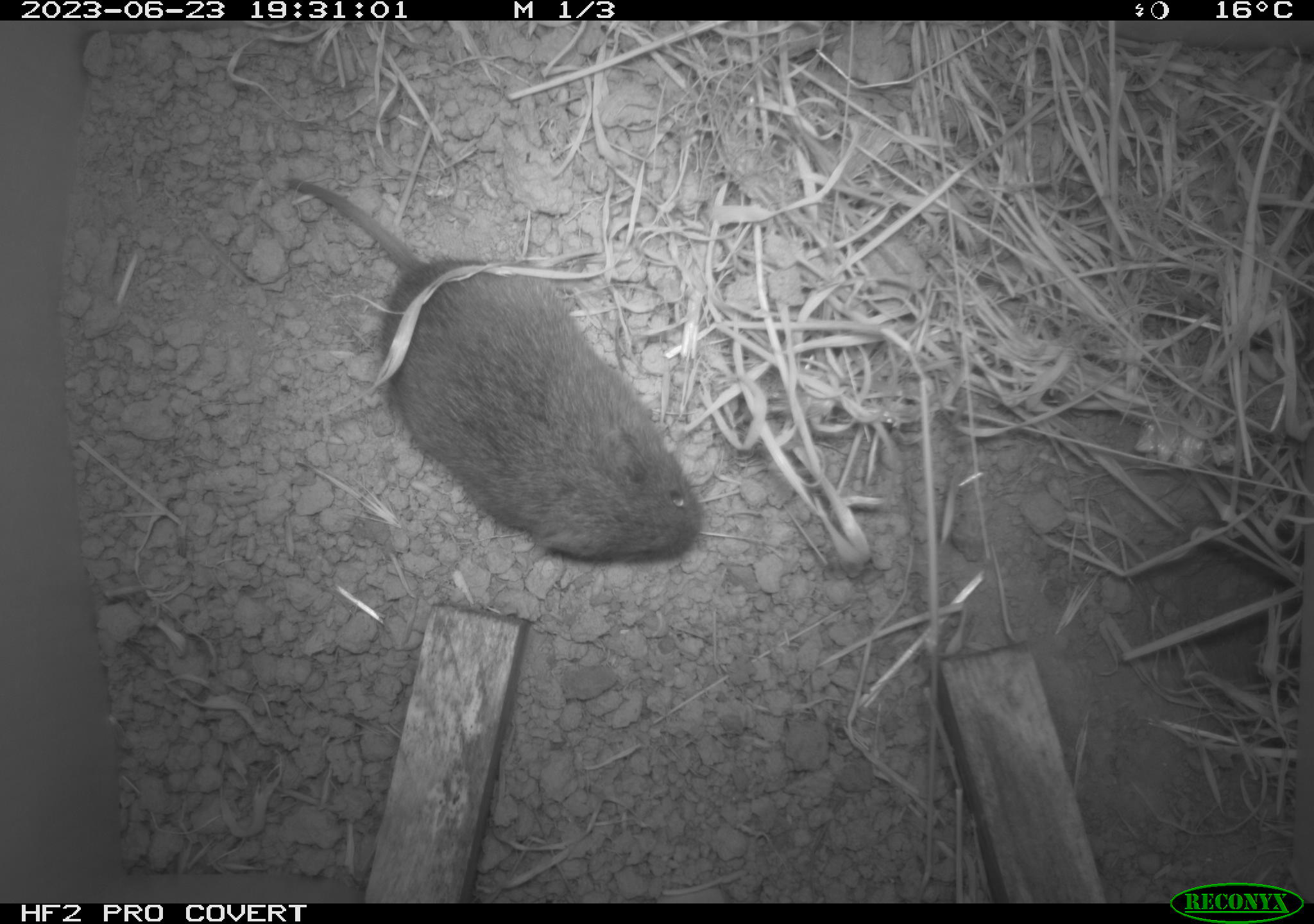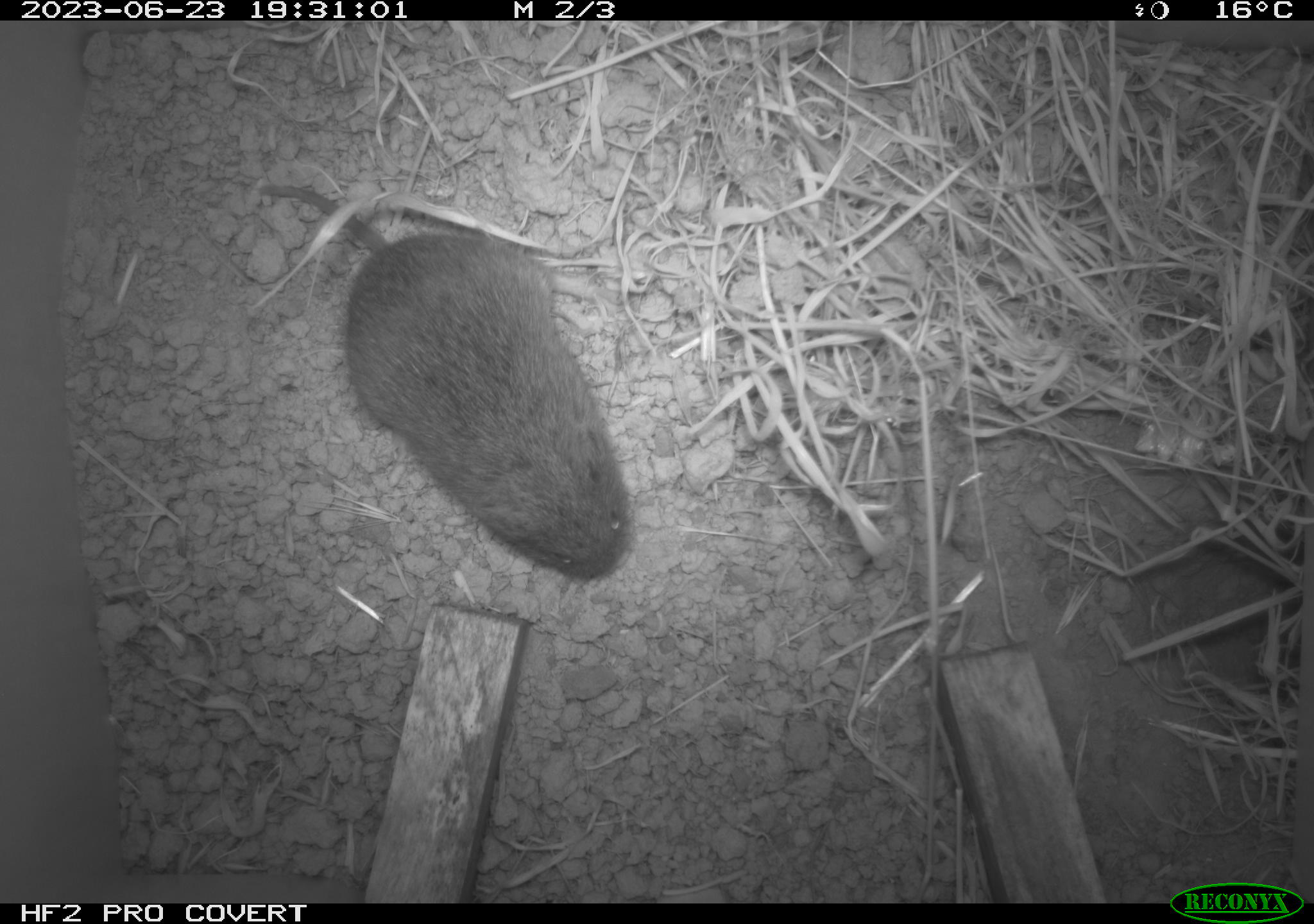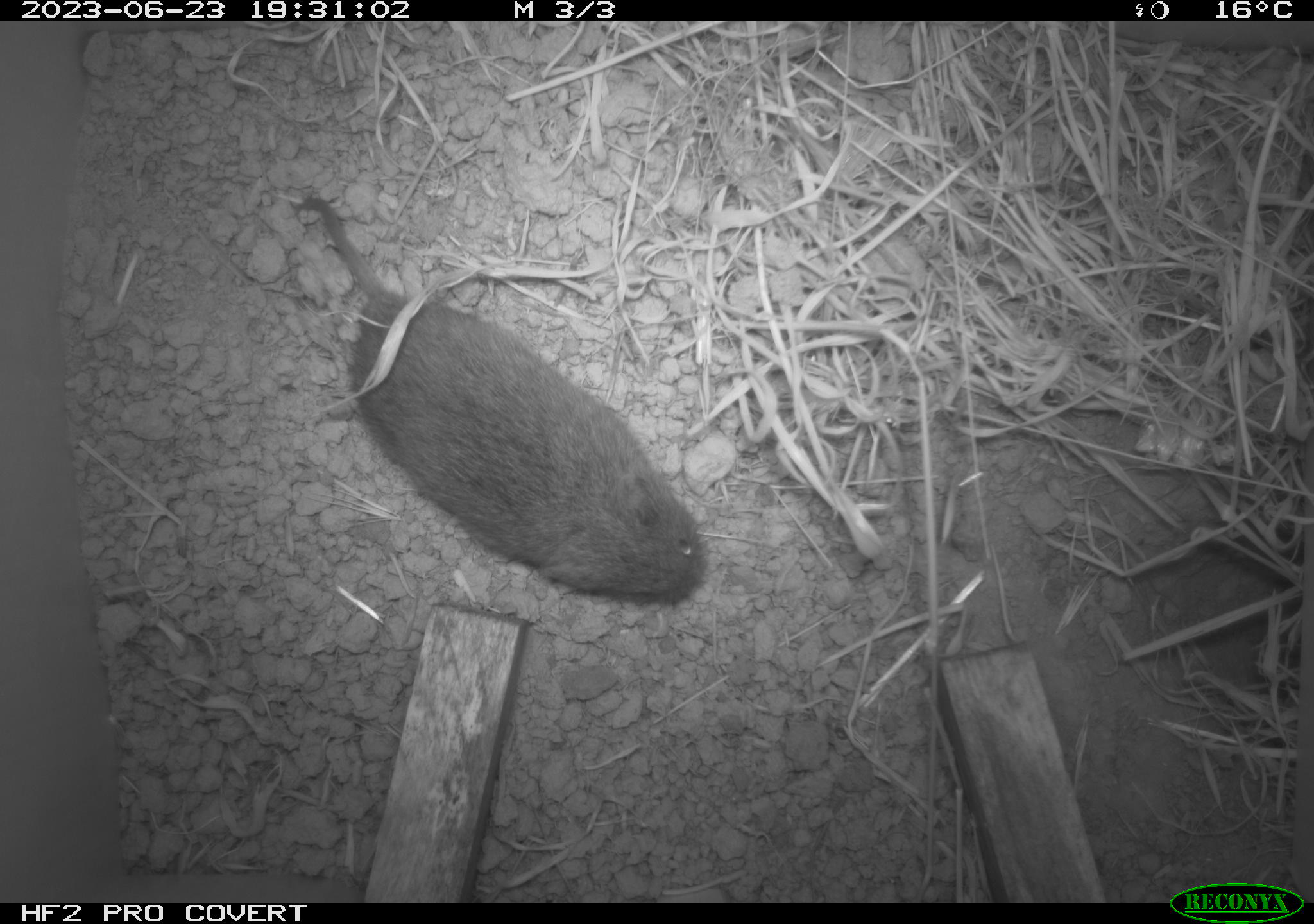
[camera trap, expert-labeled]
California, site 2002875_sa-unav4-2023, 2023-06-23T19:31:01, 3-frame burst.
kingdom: Animalia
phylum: Chordata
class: Mammalia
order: Rodentia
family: Cricetidae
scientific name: Arvicolinae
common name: voles, lemmings, and muskrats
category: arvicolinae subfamily